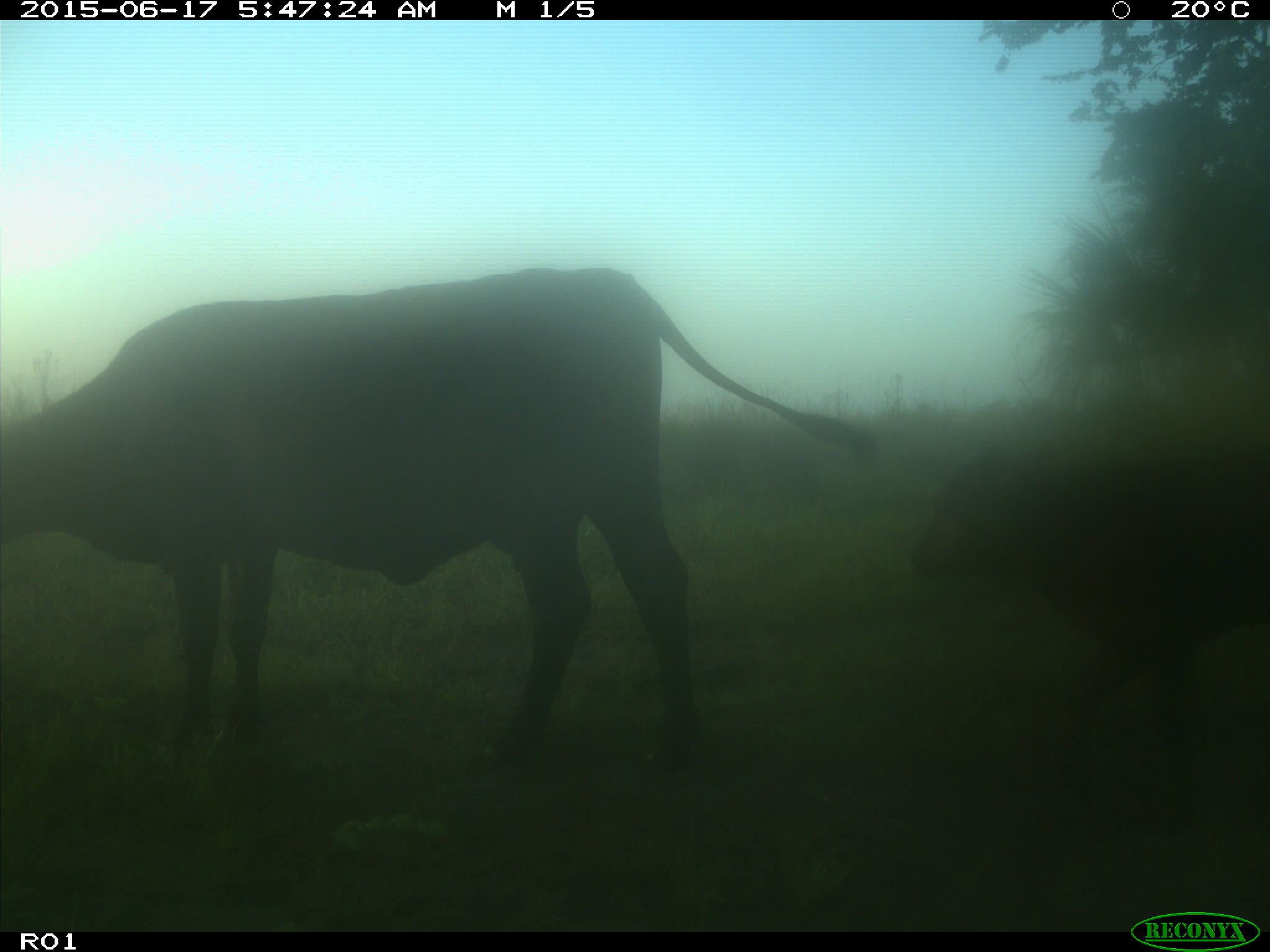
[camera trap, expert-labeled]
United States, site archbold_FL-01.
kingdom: Animalia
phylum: Chordata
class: Mammalia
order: Artiodactyla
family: Bovidae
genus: Bos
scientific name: Bos taurus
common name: domestic cow